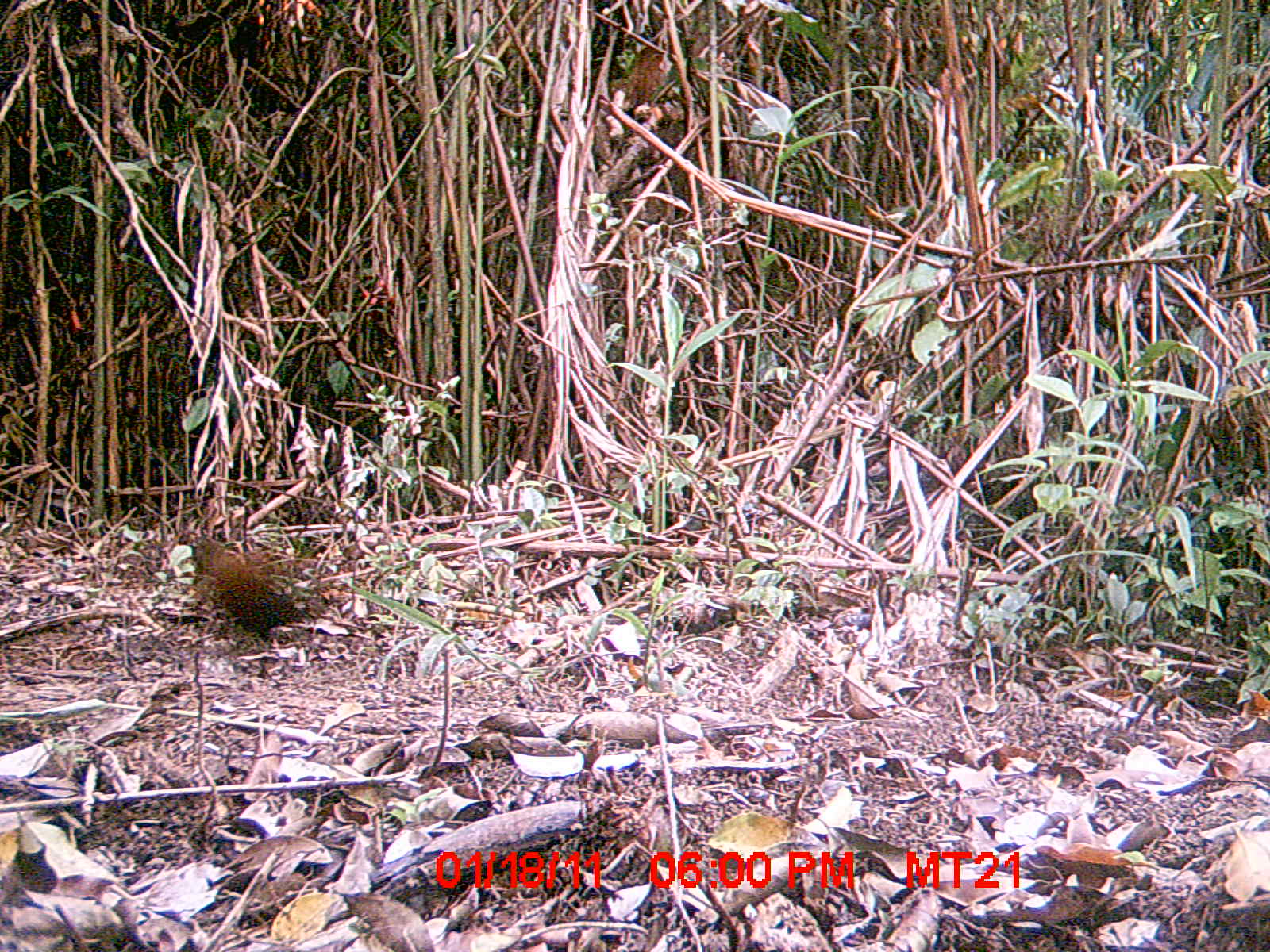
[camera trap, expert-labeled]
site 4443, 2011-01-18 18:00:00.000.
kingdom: Animalia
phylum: Chordata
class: Aves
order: Gruiformes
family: Sarothruridae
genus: Mentocrex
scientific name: Mentocrex kioloides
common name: madagascar wood rail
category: canirallus kioloides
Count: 1.